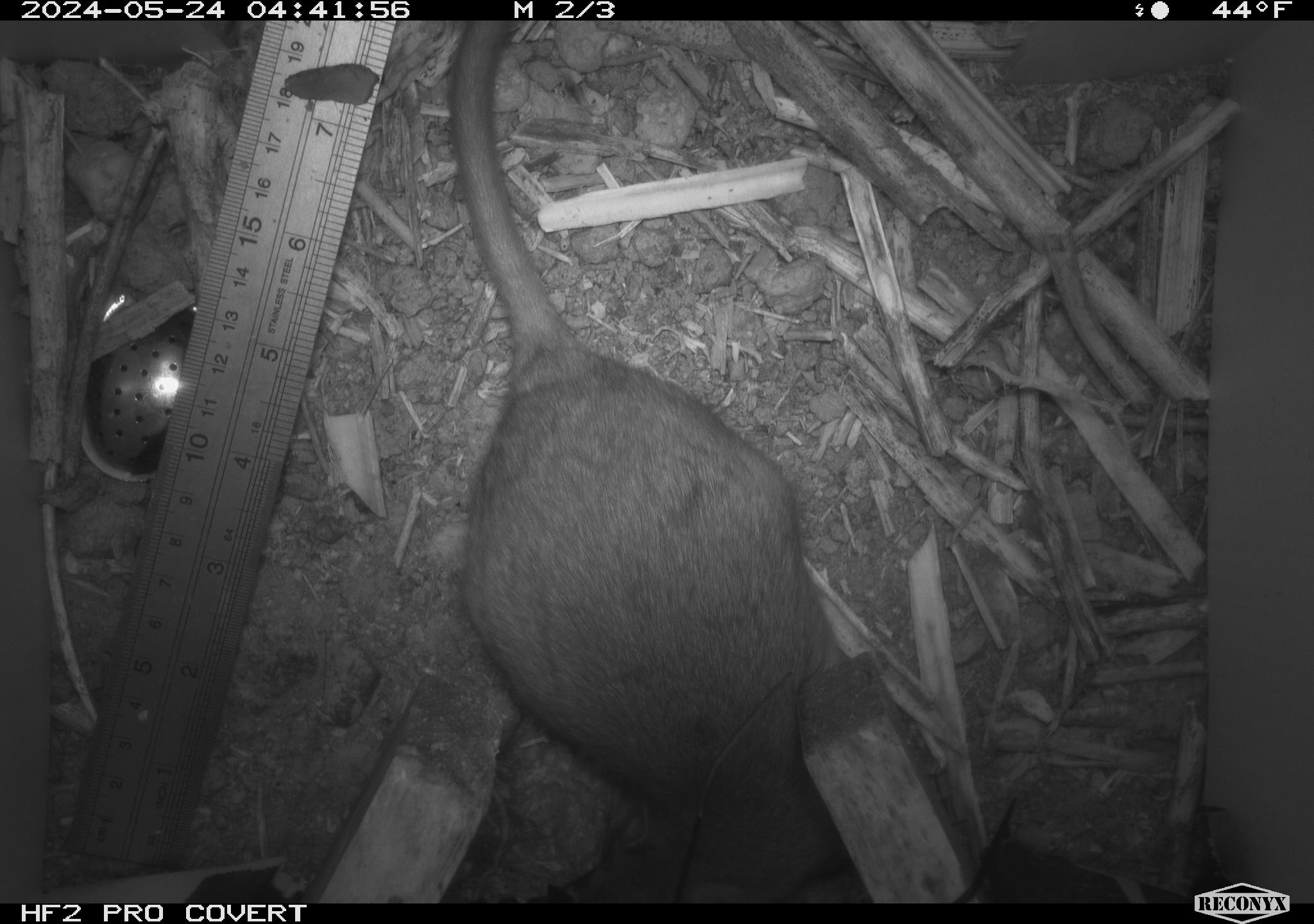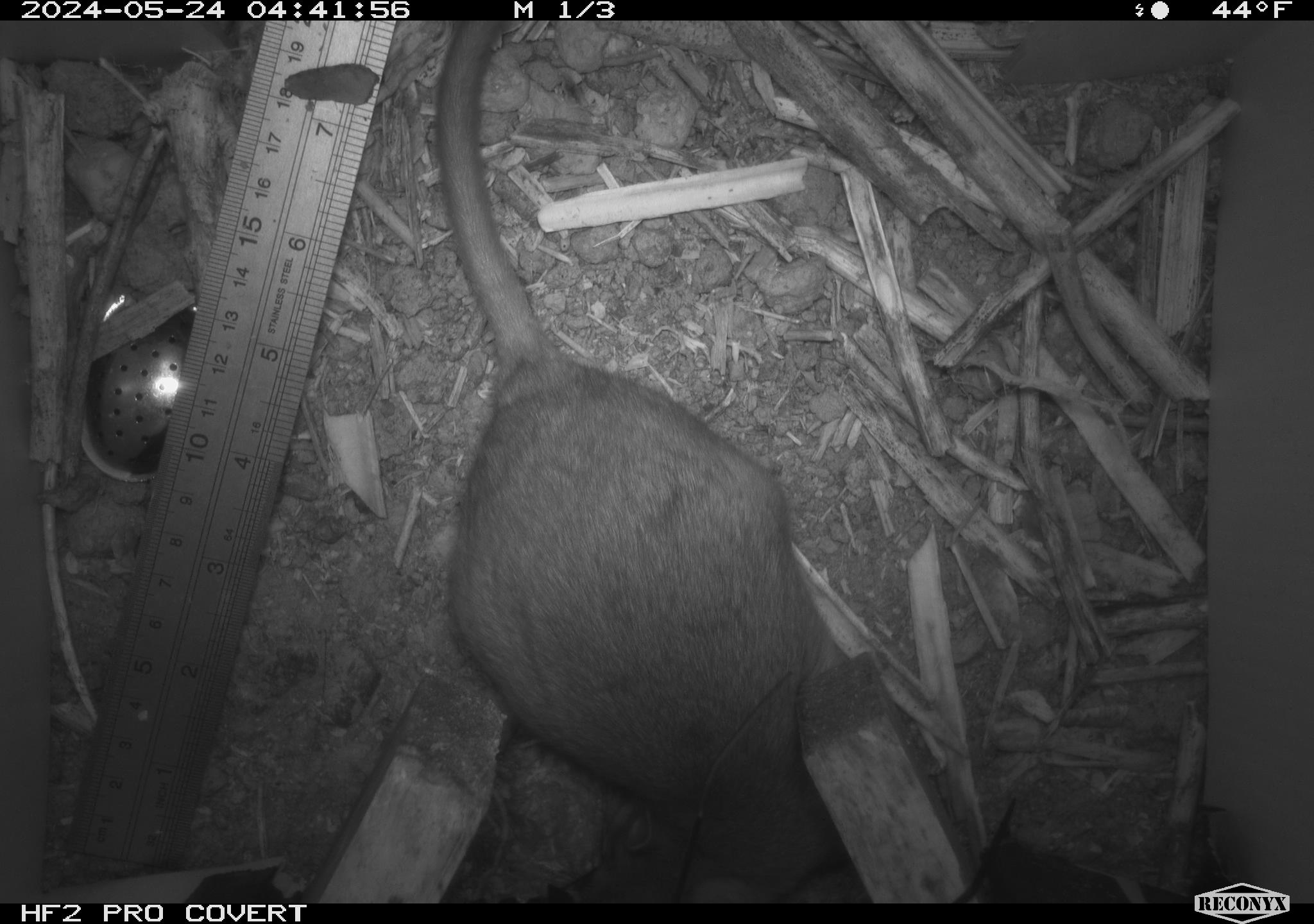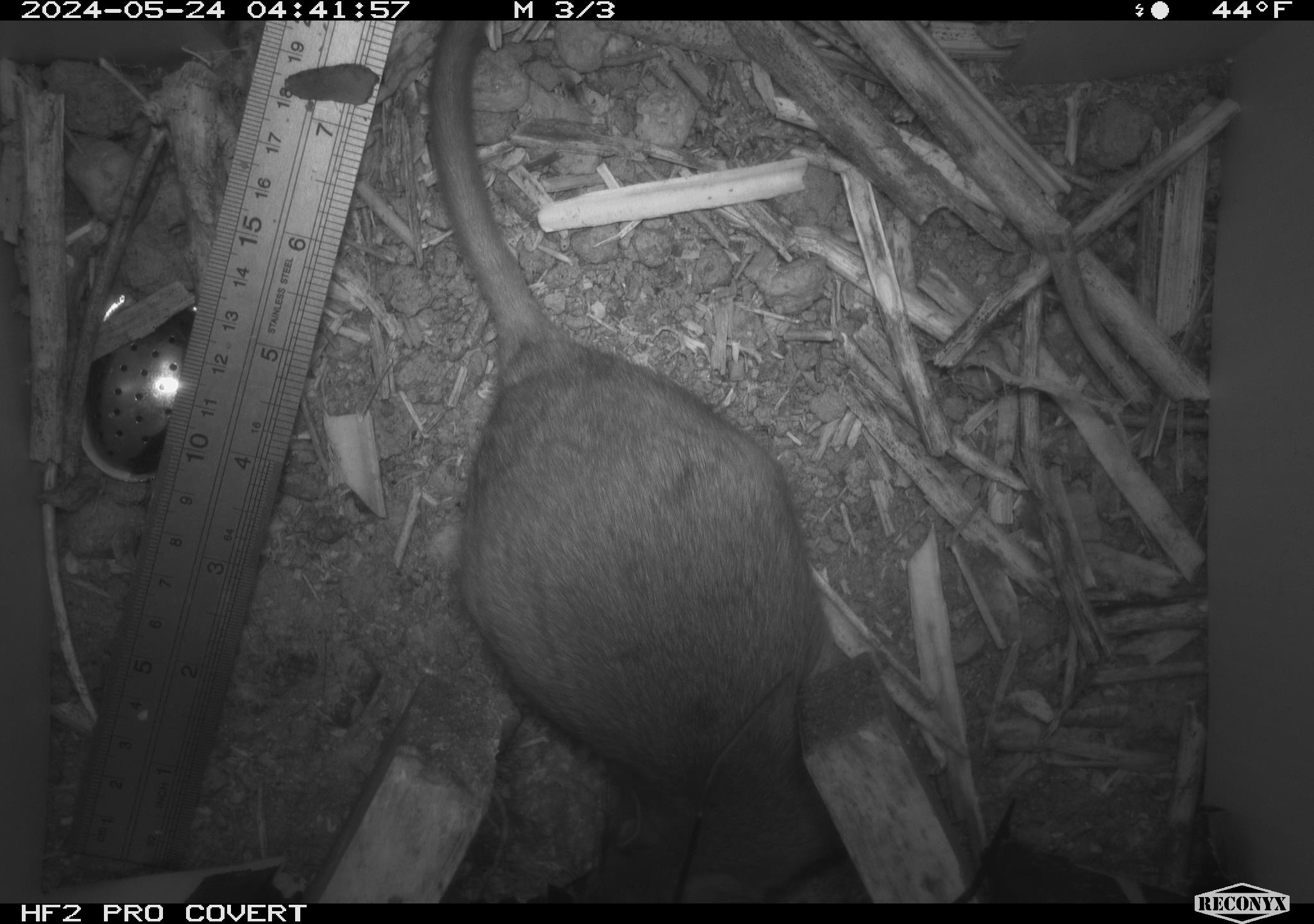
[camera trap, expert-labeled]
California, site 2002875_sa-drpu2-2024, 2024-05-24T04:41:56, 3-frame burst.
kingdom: Animalia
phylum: Chordata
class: Mammalia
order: Rodentia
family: Cricetidae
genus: Neotoma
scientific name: Neotoma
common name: pack rat or woodrat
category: neotoma species